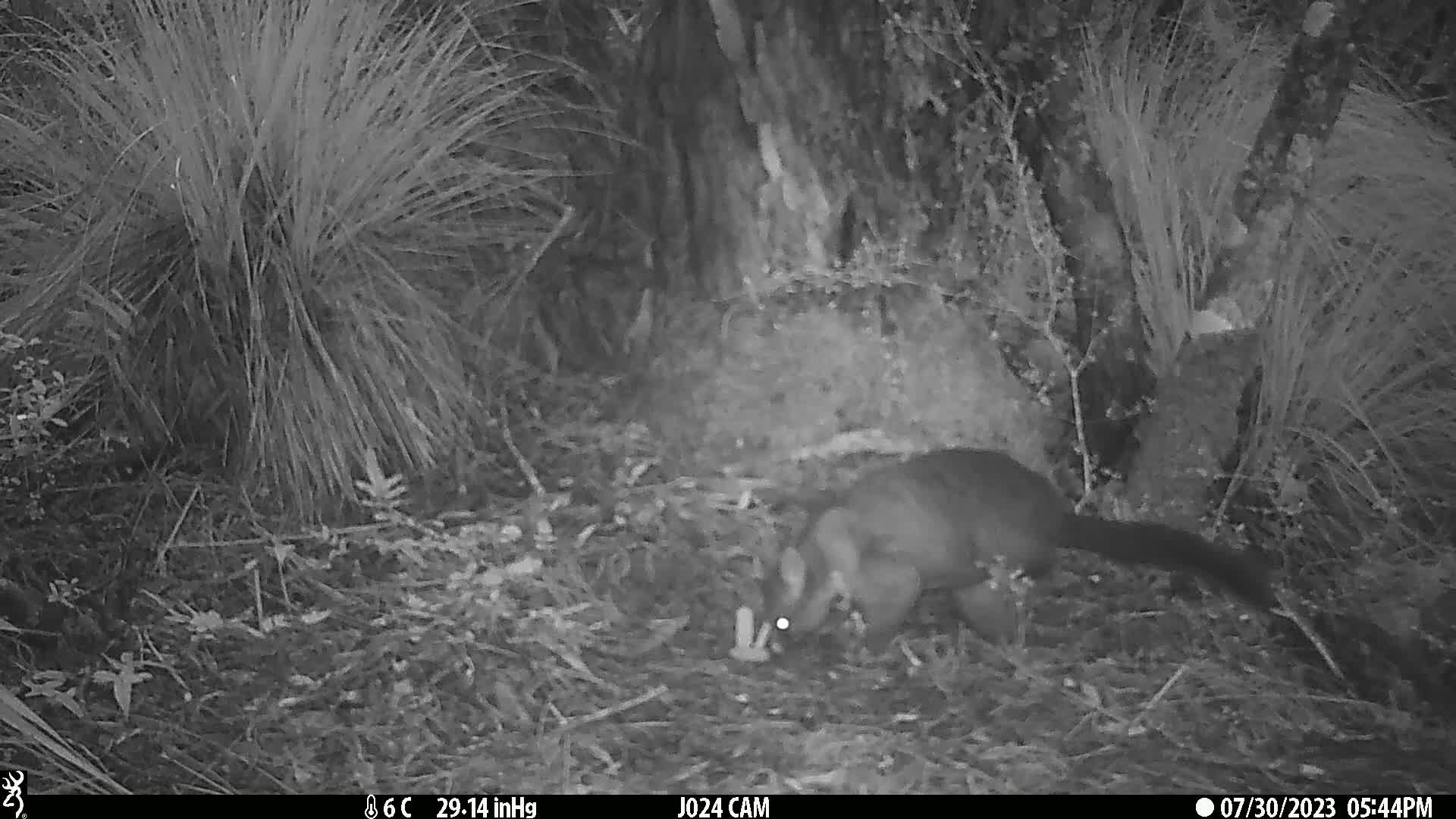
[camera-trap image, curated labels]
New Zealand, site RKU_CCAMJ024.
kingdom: Animalia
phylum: Chordata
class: Mammalia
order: Diprotodontia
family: Phalangeridae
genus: Trichosurus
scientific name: Trichosurus vulpecula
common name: common brushtail possum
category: possum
Possum (common brushtail possum) (Trichosurus vulpecula).